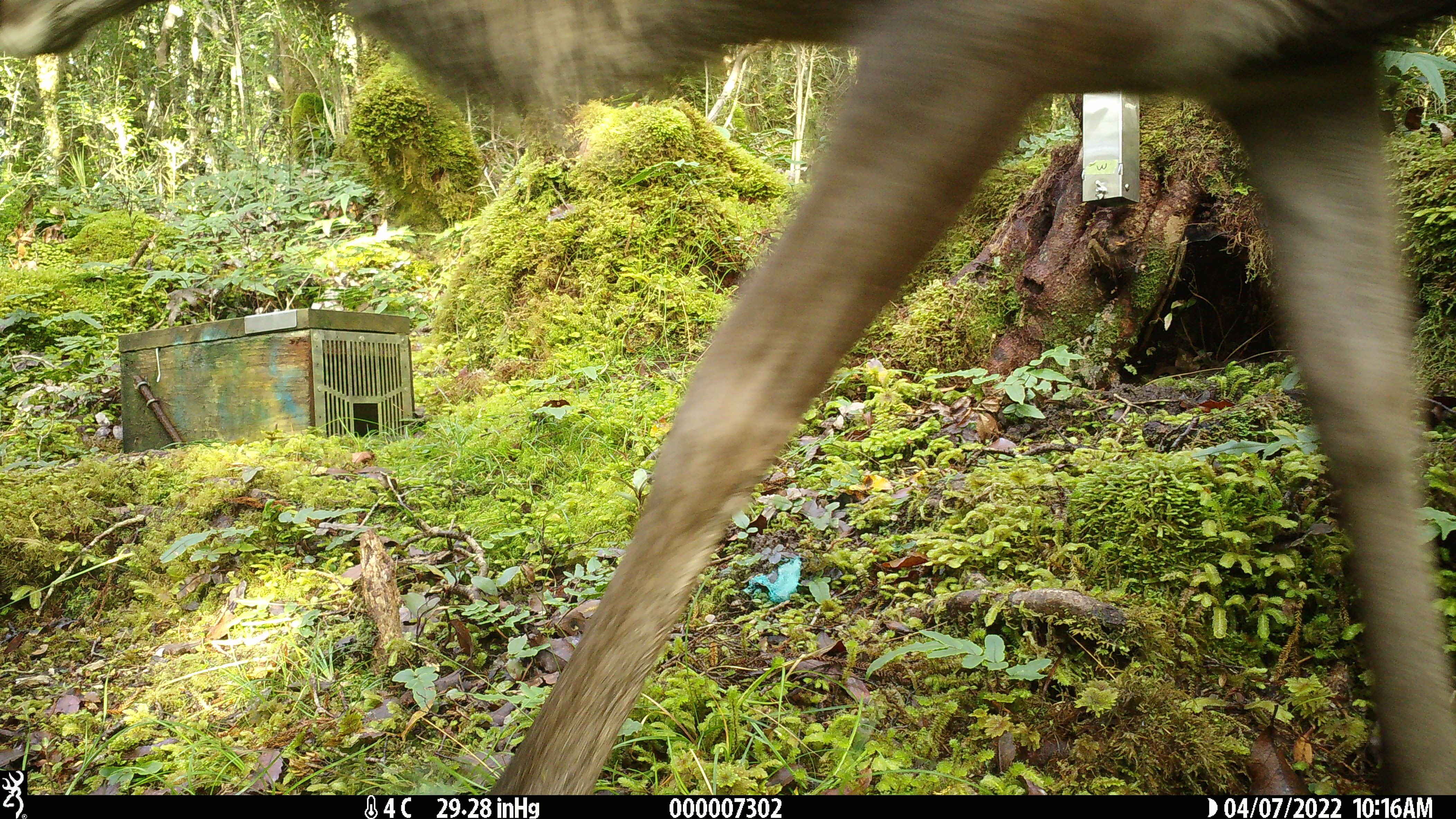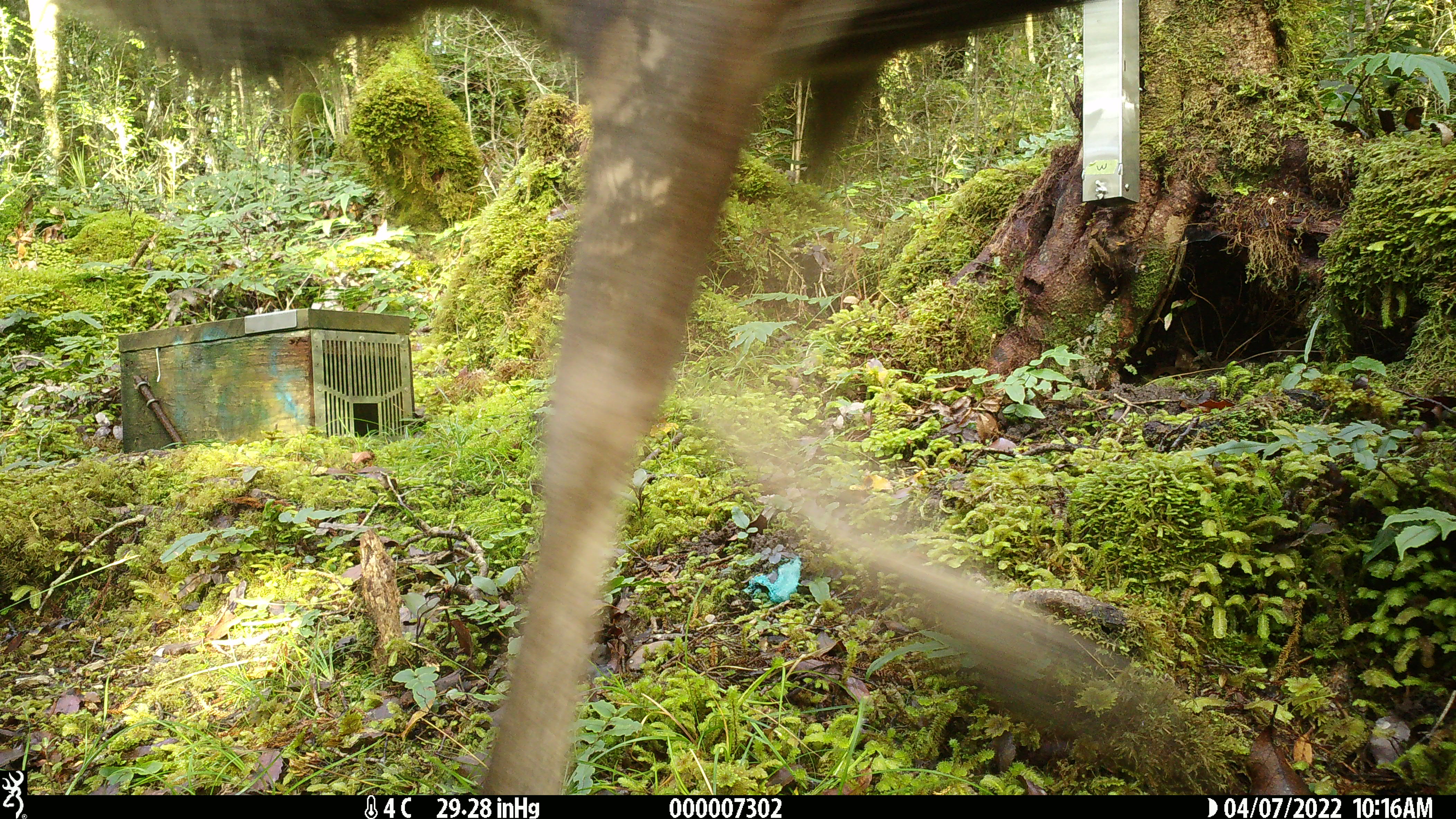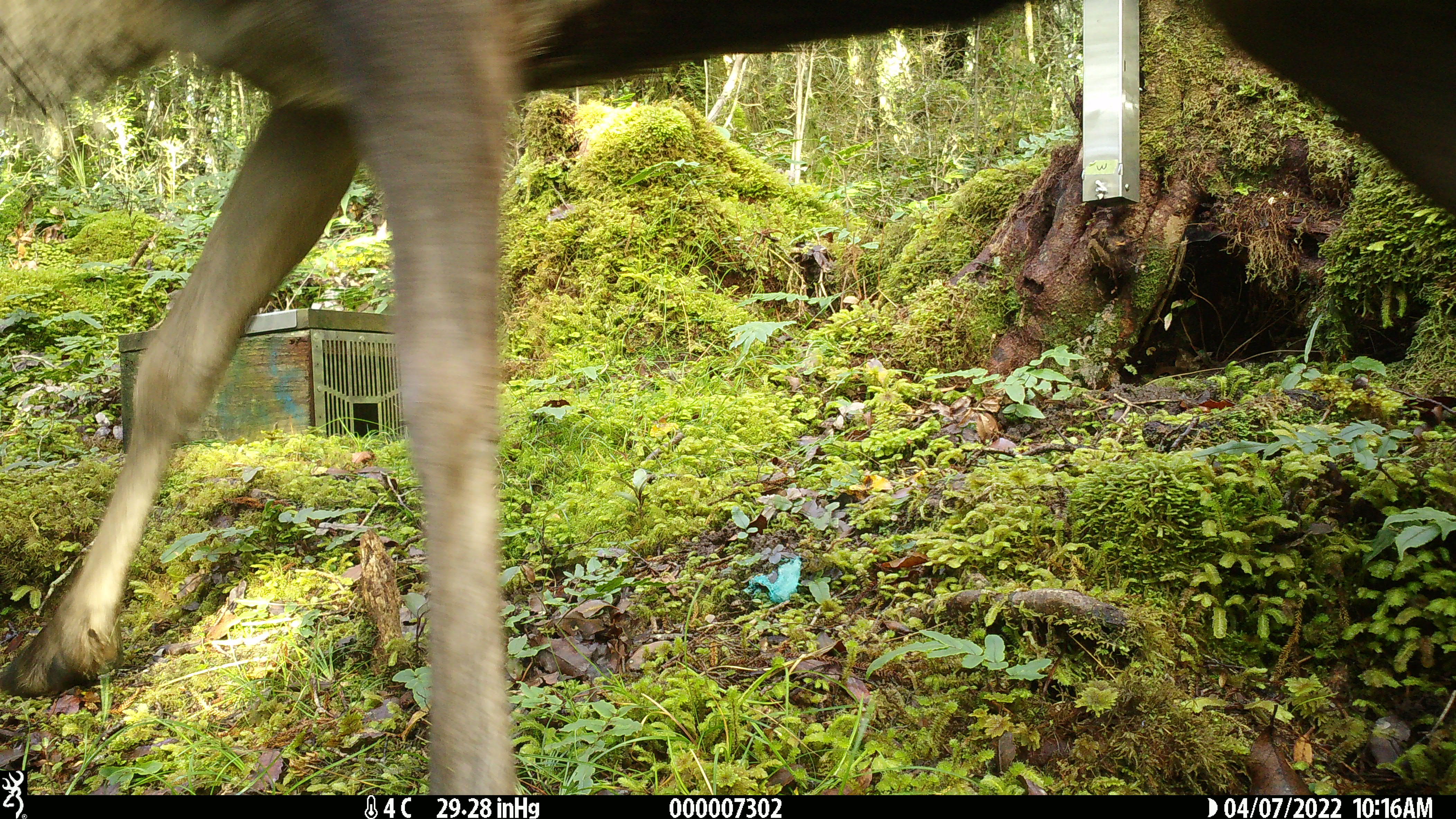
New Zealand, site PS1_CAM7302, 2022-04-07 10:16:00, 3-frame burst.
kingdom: Animalia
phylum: Chordata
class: Mammalia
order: Artiodactyla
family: Cervidae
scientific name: Cervidae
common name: deer